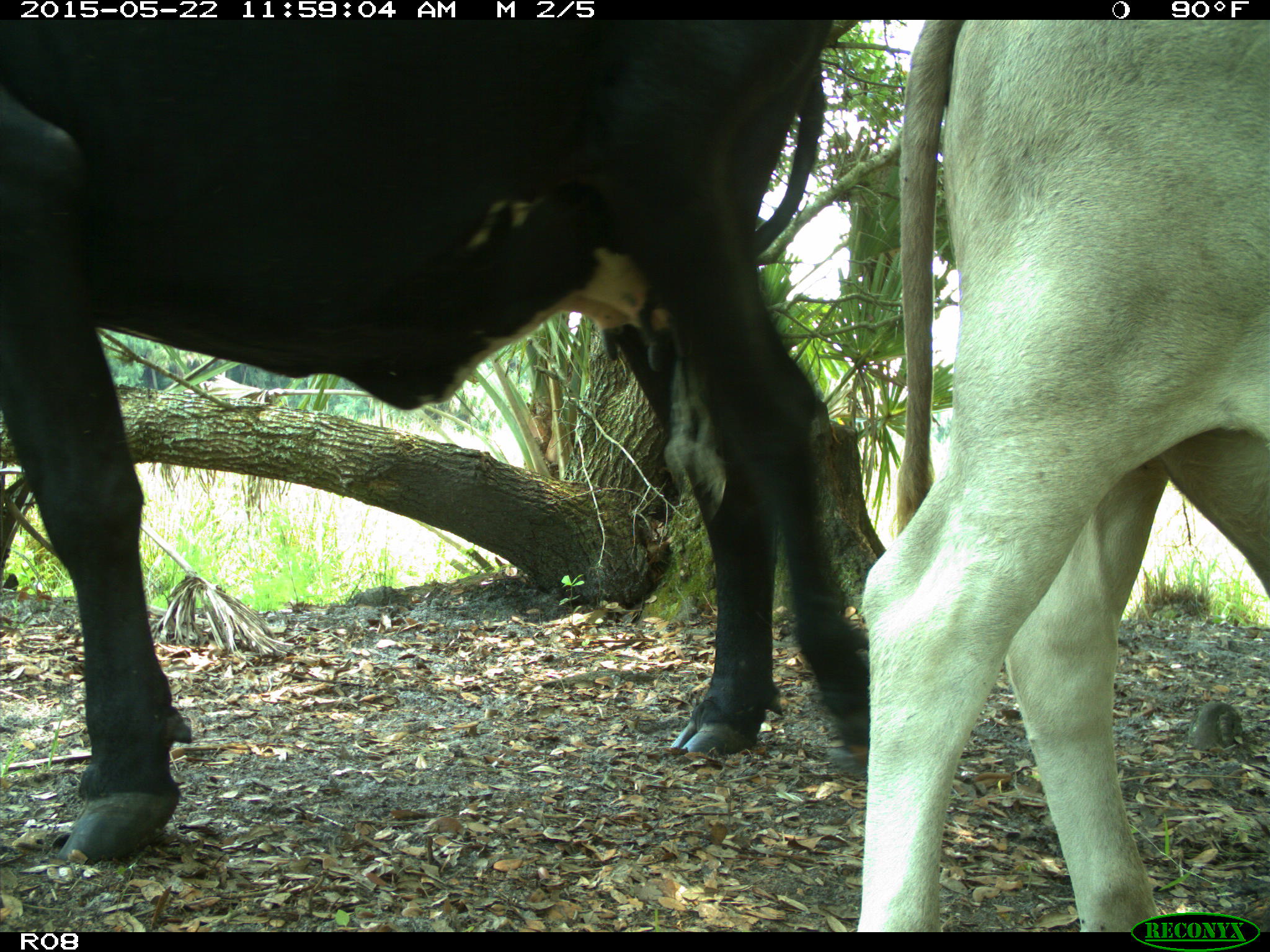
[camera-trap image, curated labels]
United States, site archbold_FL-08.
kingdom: Animalia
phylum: Chordata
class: Mammalia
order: Artiodactyla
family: Bovidae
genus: Bos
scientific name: Bos taurus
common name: domestic cow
Bos taurus (domestic cow).